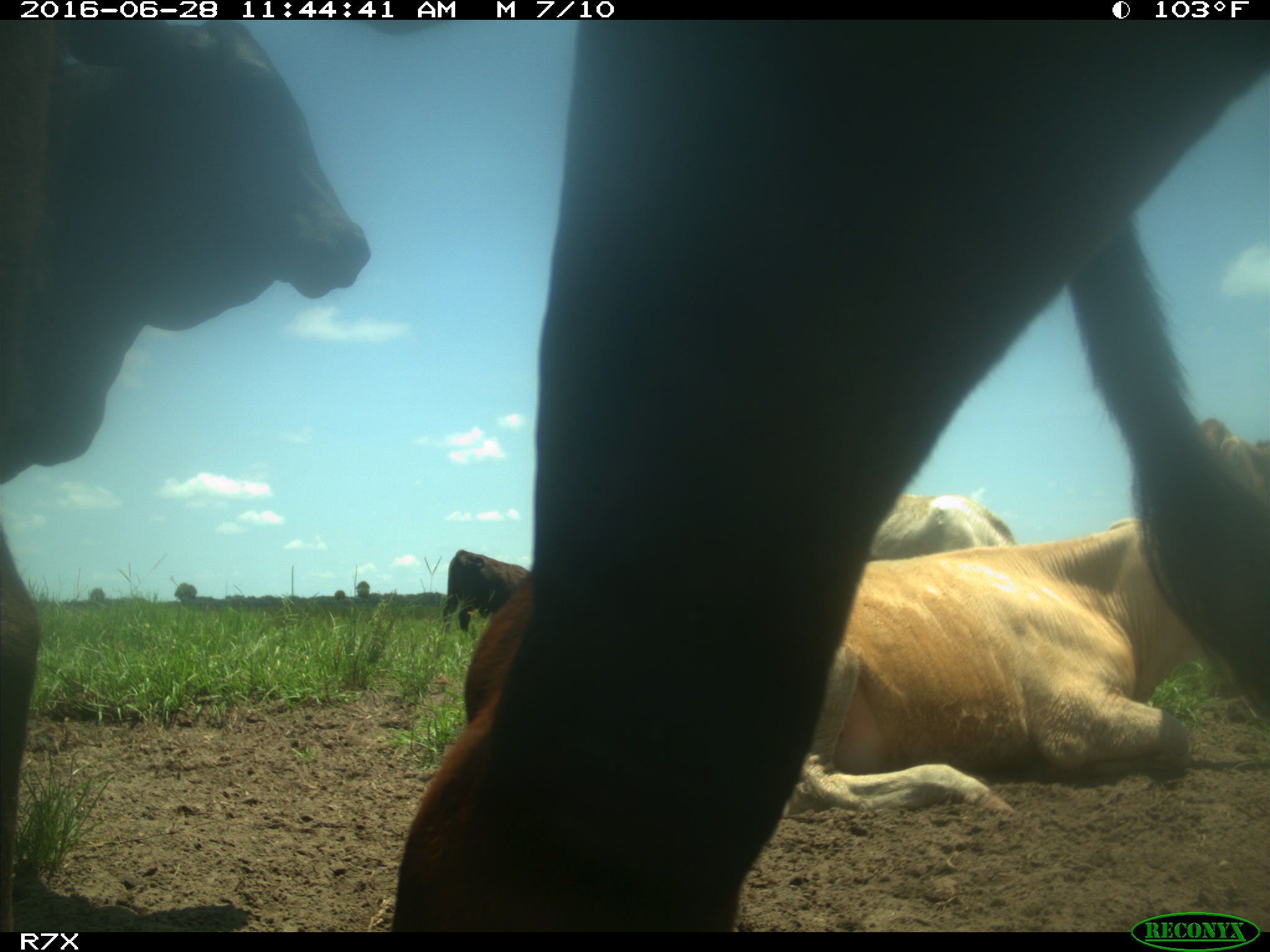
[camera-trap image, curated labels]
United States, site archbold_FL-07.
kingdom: Animalia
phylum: Chordata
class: Mammalia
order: Artiodactyla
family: Bovidae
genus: Bos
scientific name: Bos taurus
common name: domestic cow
Bos taurus (domestic cow).